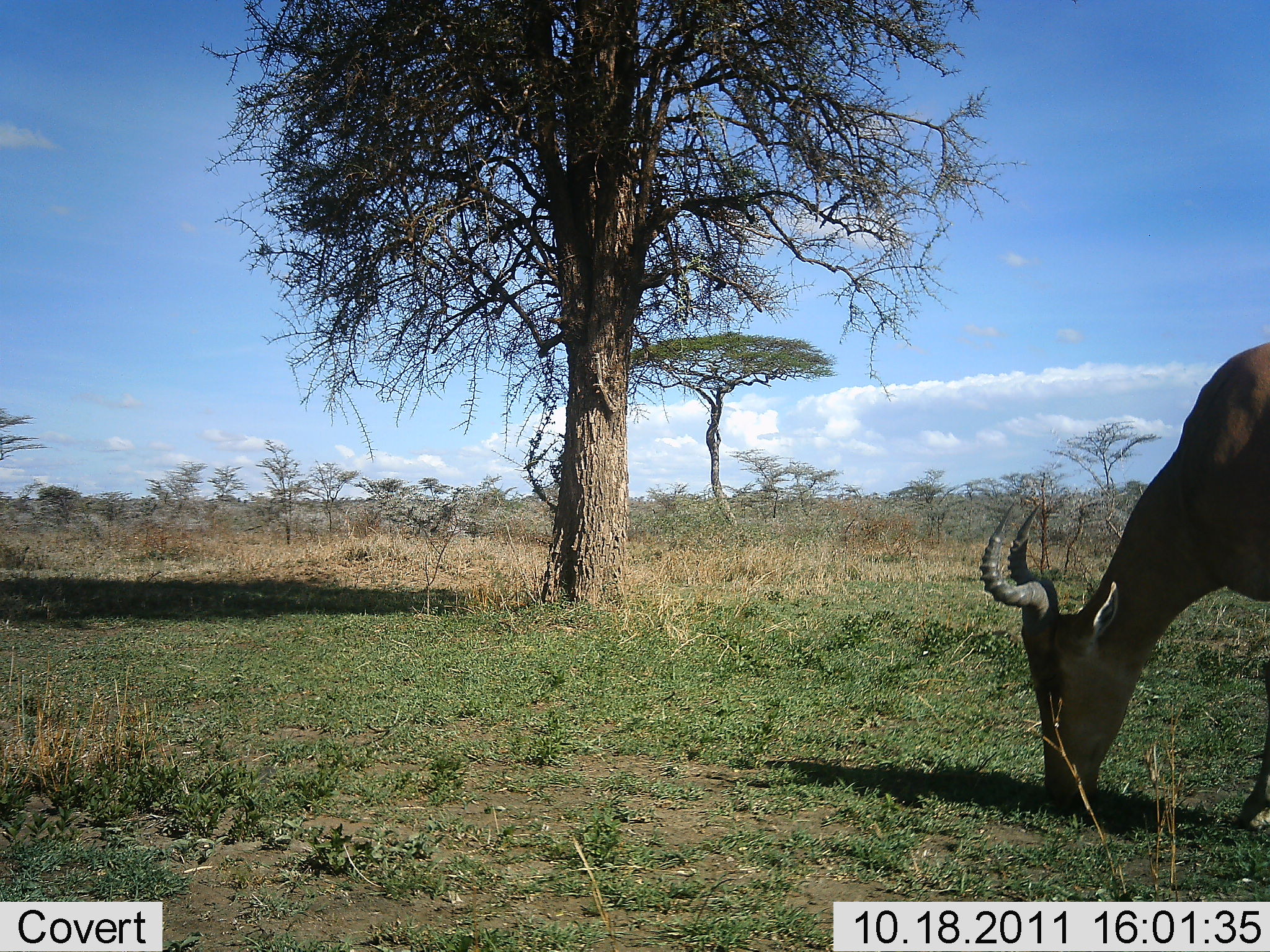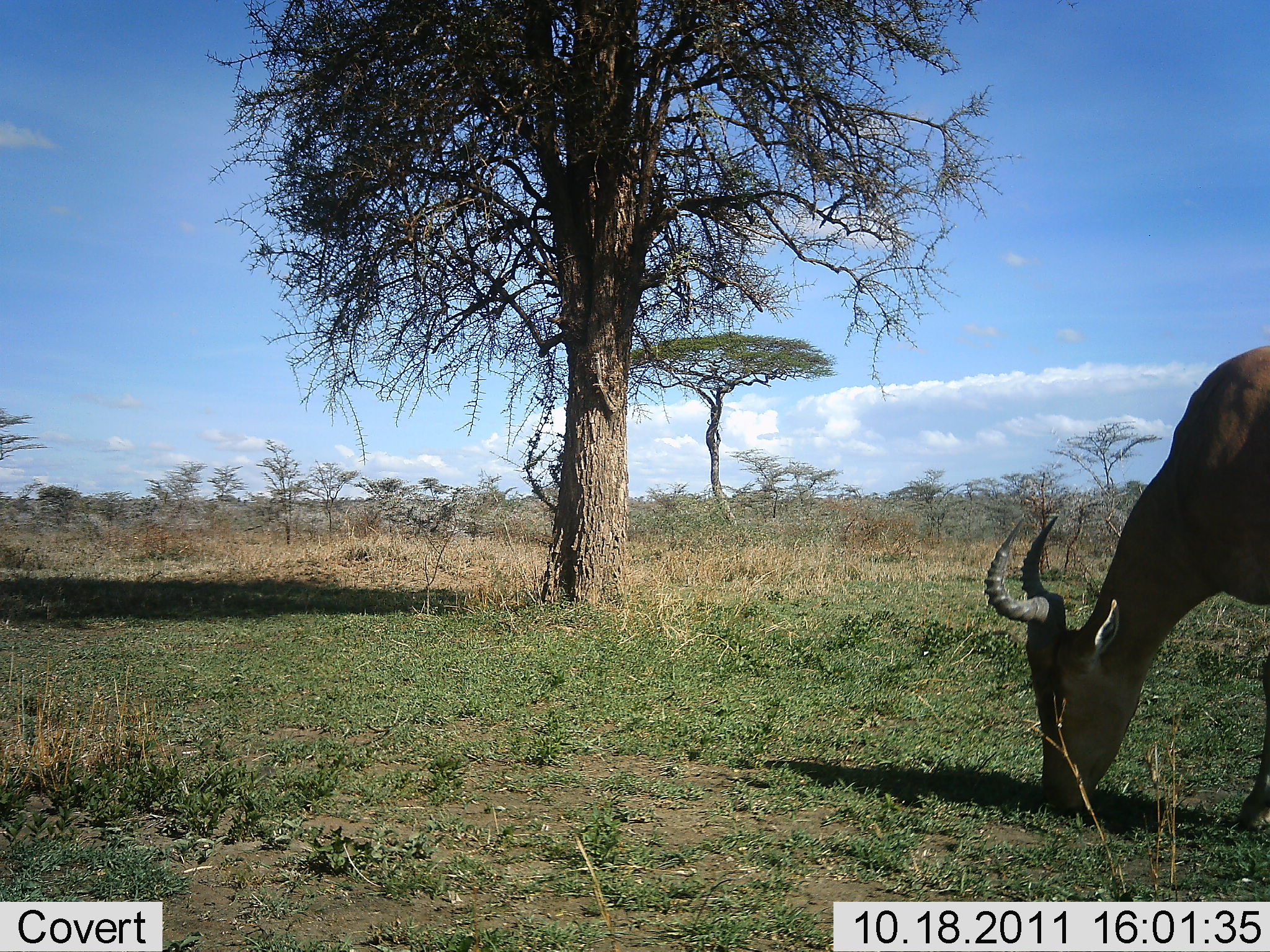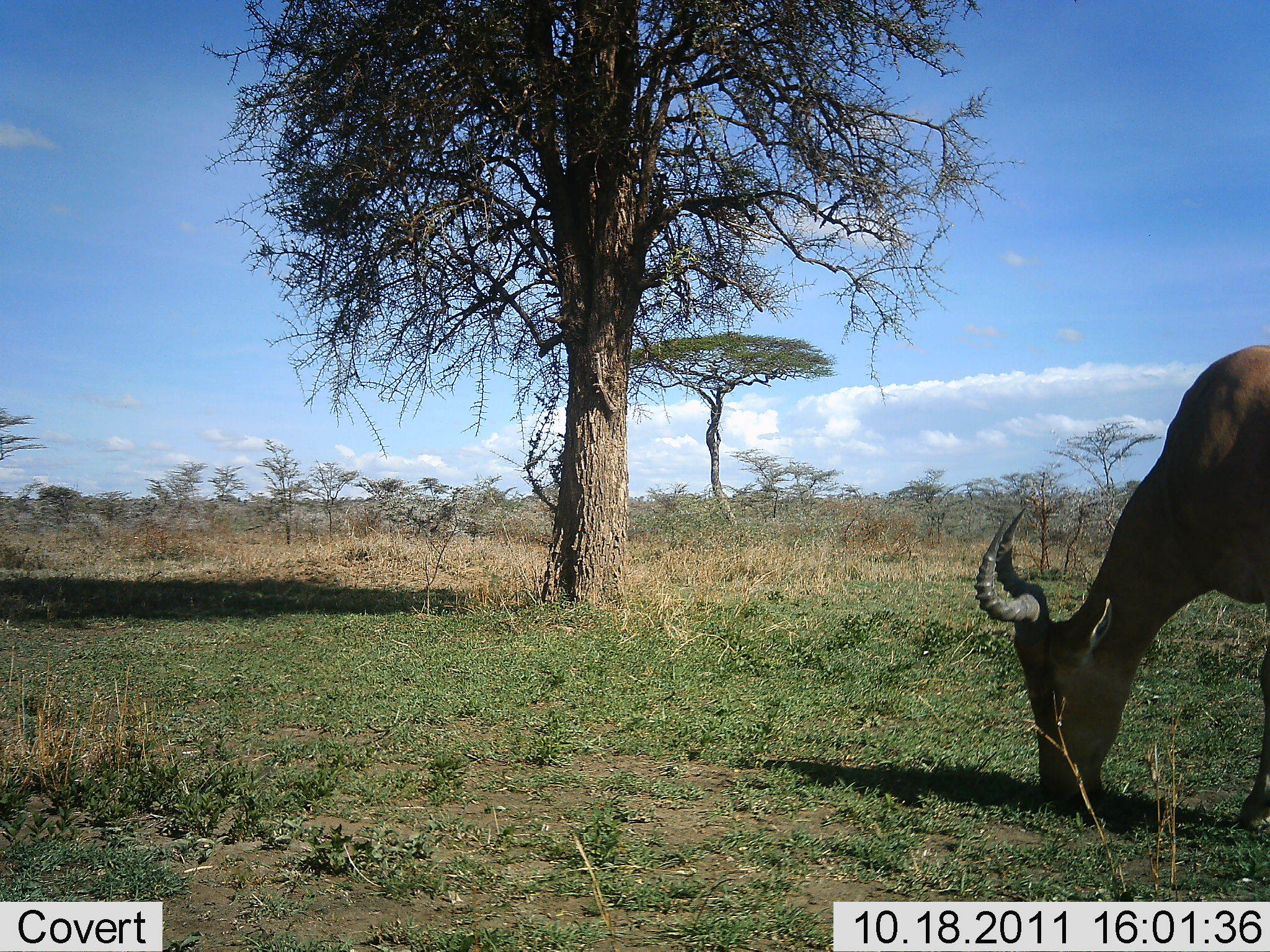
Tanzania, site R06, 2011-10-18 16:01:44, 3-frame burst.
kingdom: Animalia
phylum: Chordata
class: Mammalia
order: Artiodactyla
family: Bovidae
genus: Alcelaphus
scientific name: Alcelaphus buselaphus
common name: hartebeest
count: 1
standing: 40%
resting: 0%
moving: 0%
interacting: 0%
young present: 0%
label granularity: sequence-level